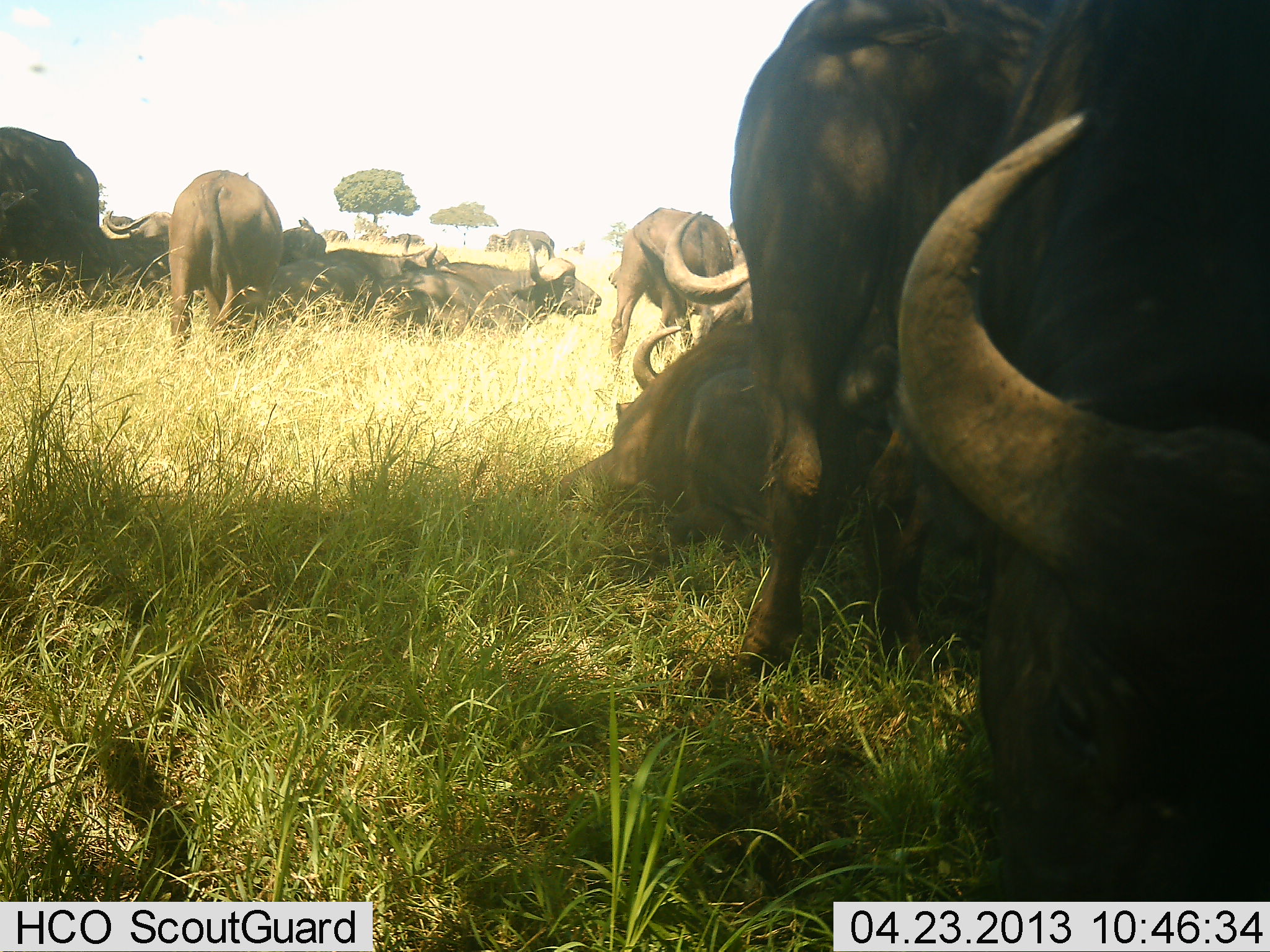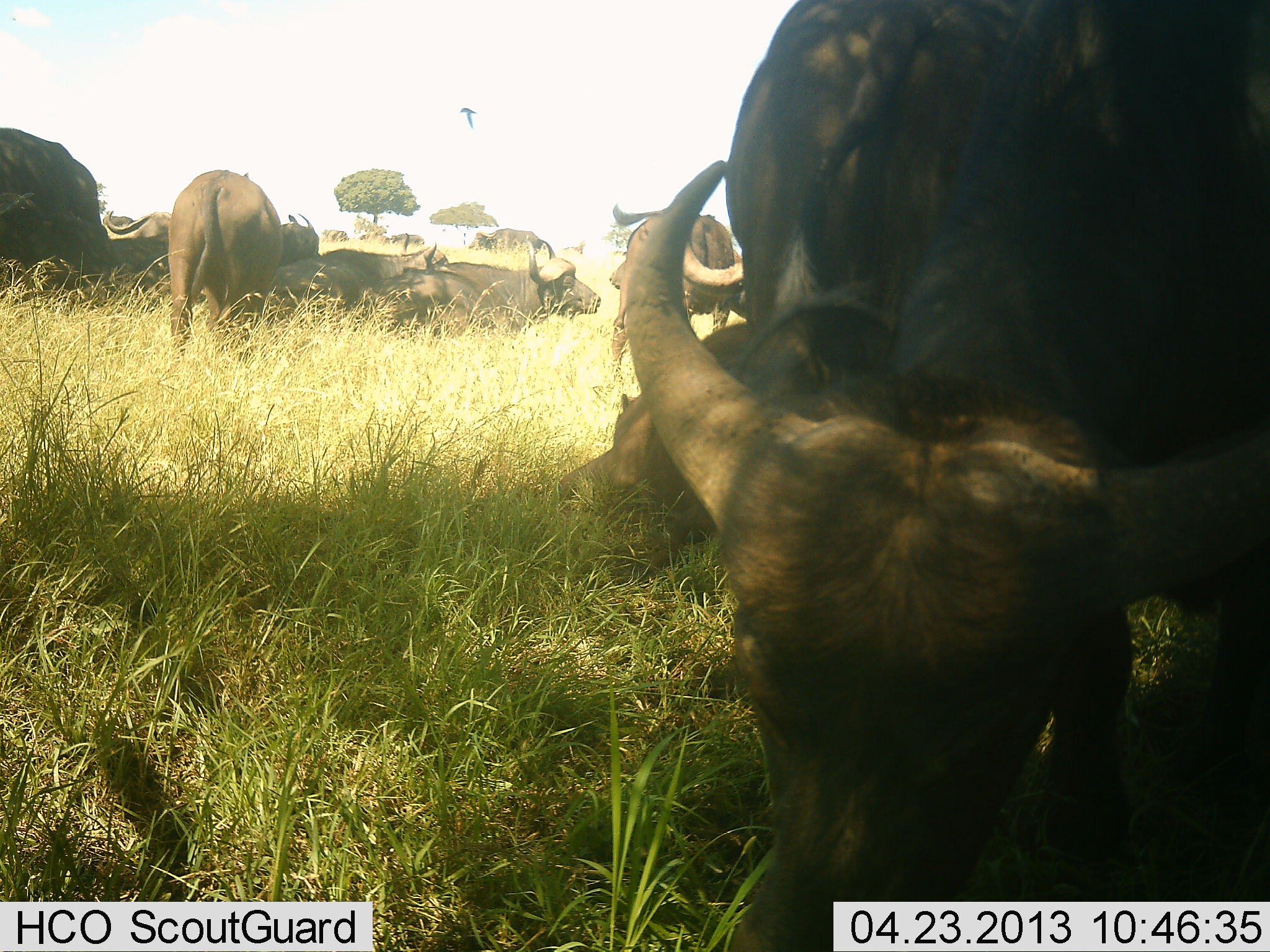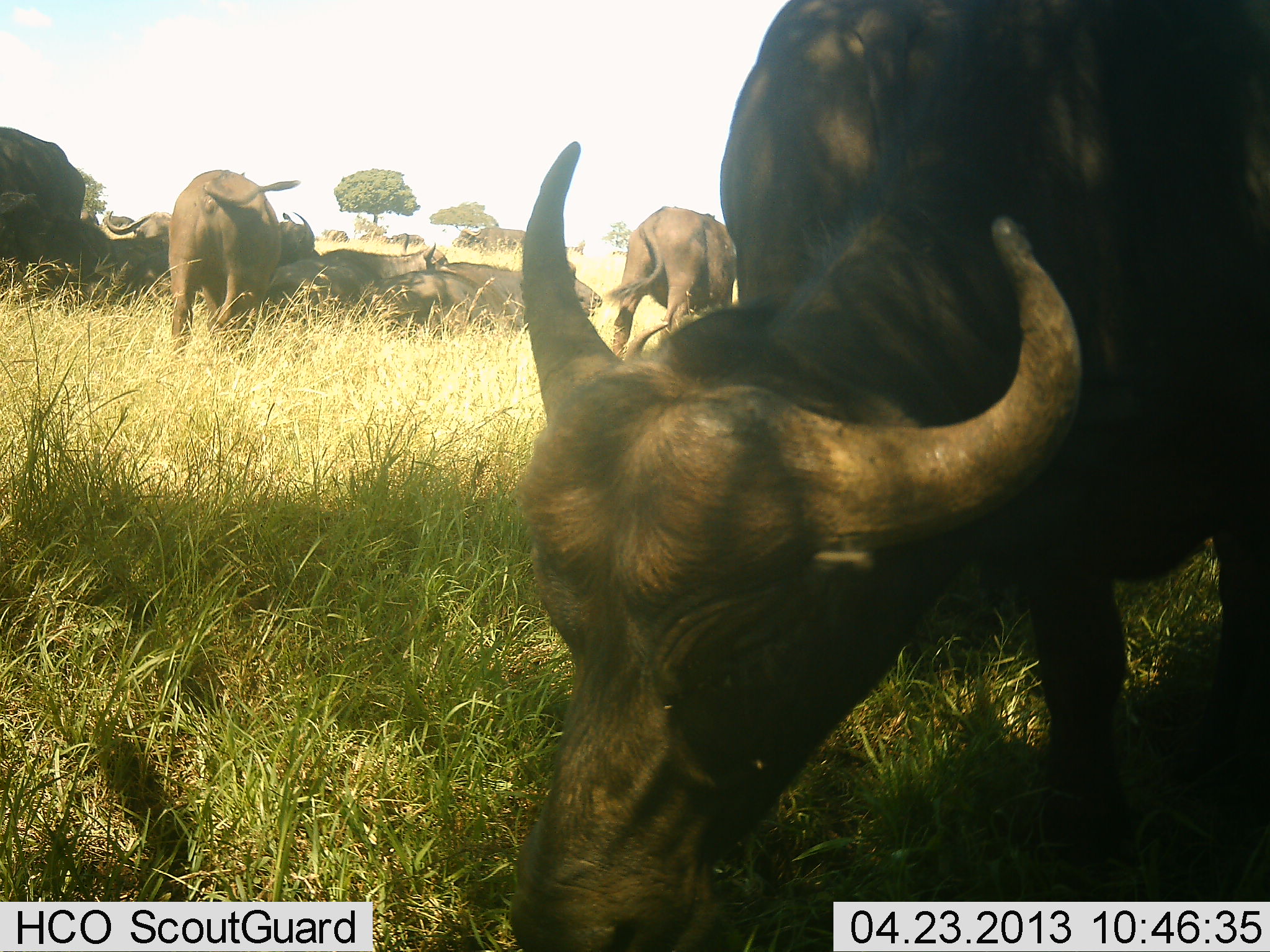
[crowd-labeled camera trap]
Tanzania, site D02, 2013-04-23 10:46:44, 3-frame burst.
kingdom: Animalia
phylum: Chordata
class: Mammalia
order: Artiodactyla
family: Bovidae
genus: Syncerus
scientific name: Syncerus caffer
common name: cape buffalo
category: buffalo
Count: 8.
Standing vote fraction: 40%.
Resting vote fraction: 80%.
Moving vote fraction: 20%.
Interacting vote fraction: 10%.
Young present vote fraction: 10%.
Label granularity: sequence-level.